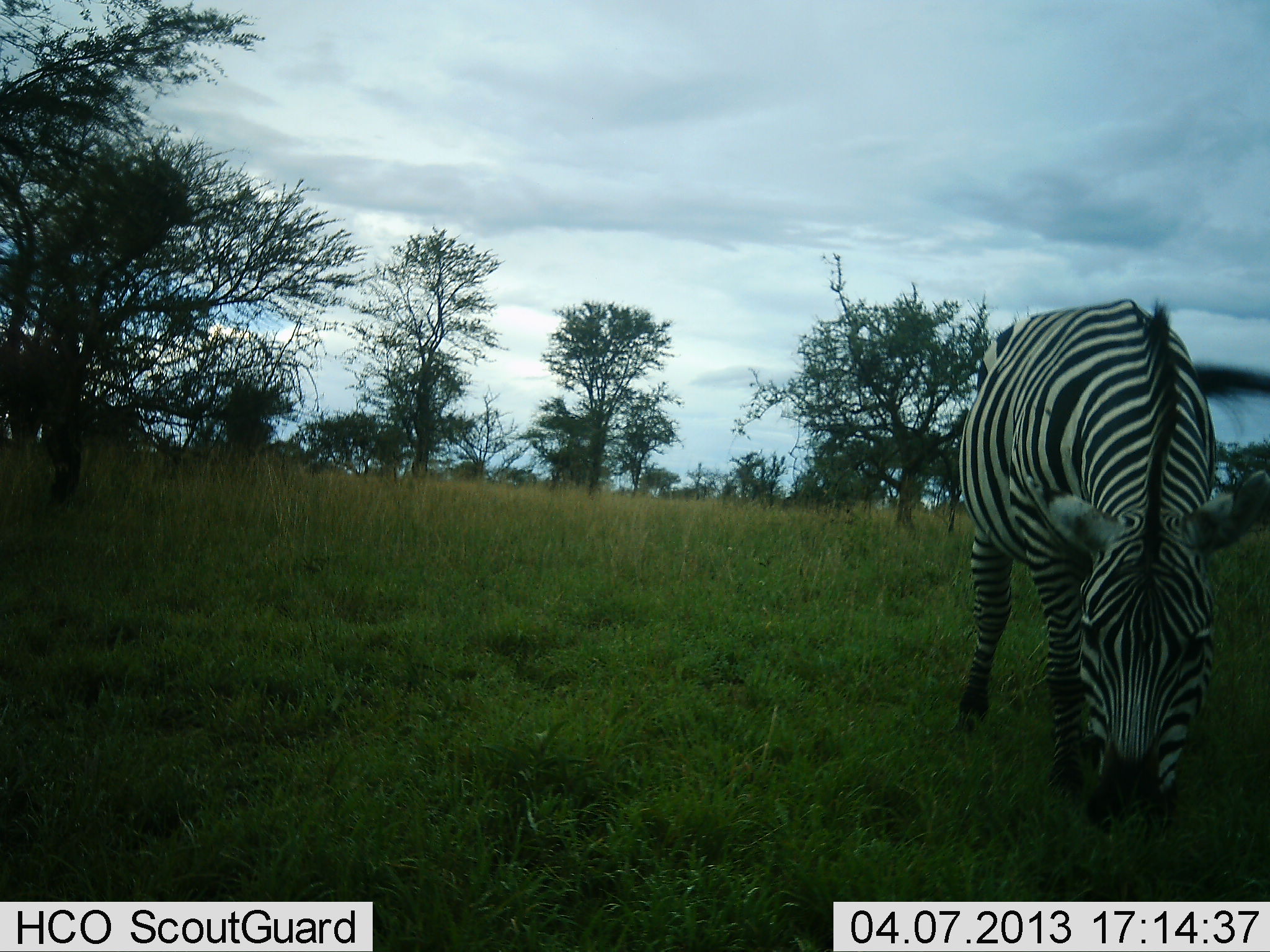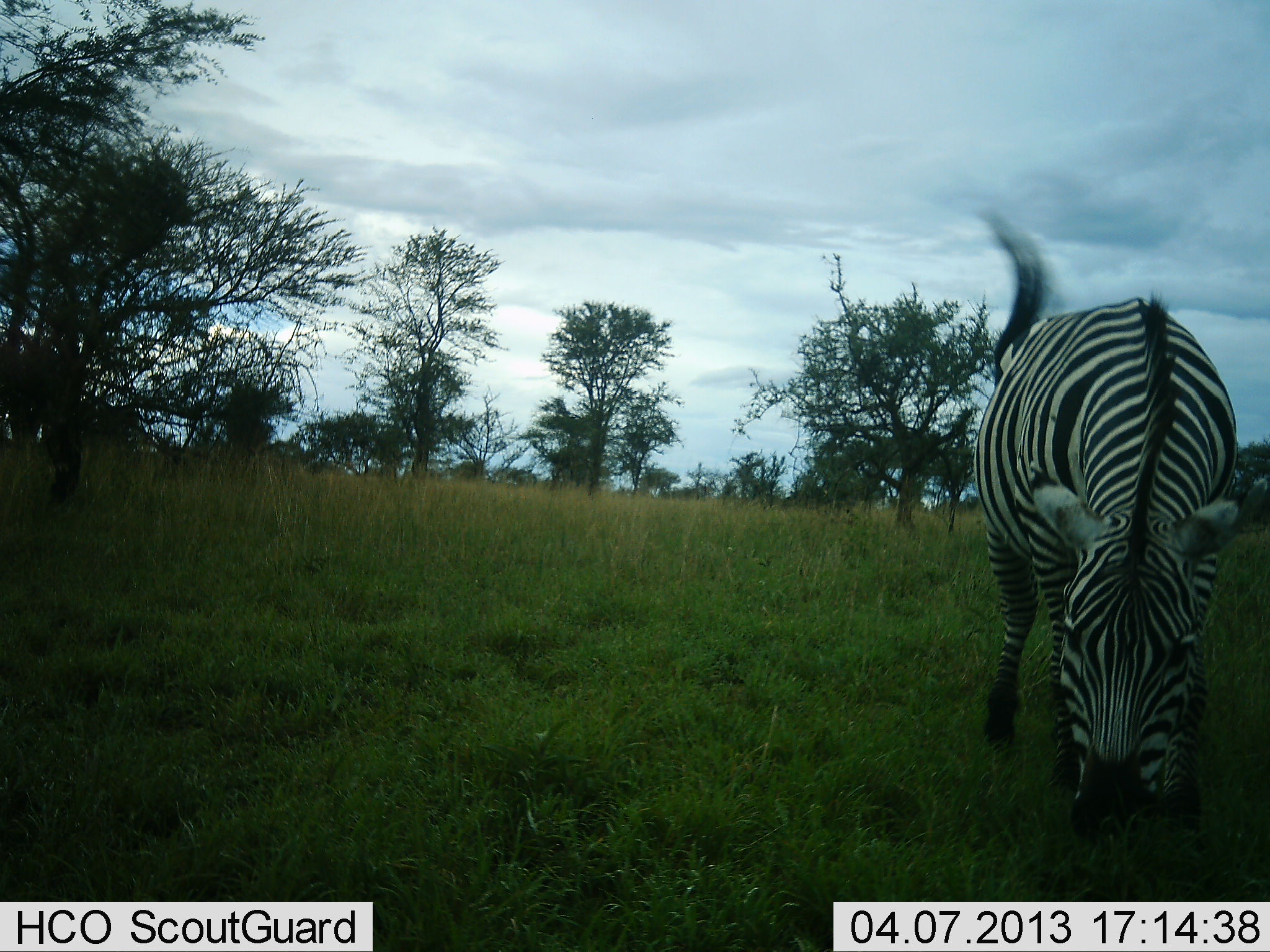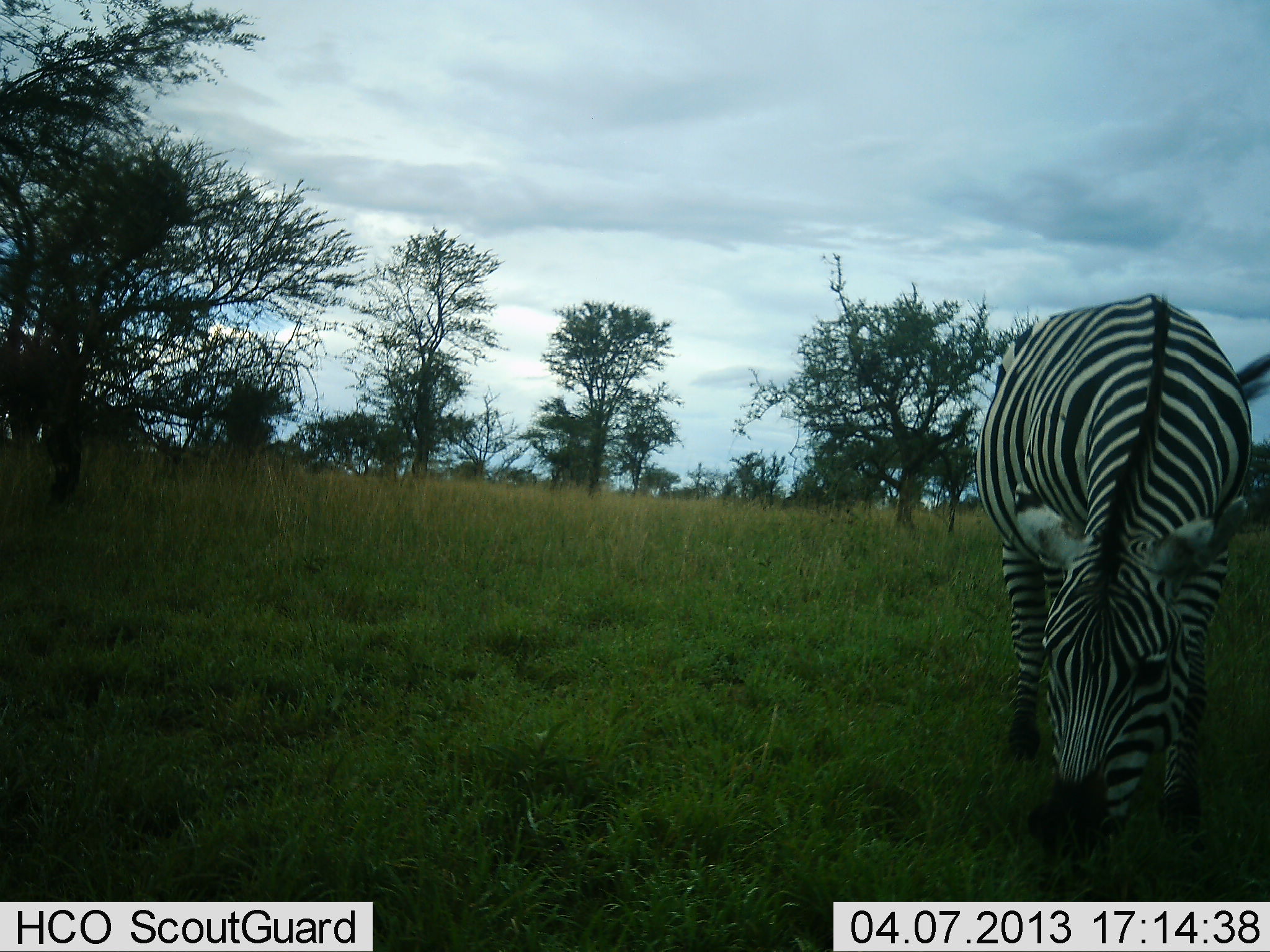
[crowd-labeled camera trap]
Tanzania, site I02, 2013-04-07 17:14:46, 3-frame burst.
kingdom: Animalia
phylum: Chordata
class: Mammalia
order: Perissodactyla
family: Equidae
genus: Equus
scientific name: Equus quagga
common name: plains zebra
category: zebra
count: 1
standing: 20%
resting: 0%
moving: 20%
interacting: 0%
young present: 0%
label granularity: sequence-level